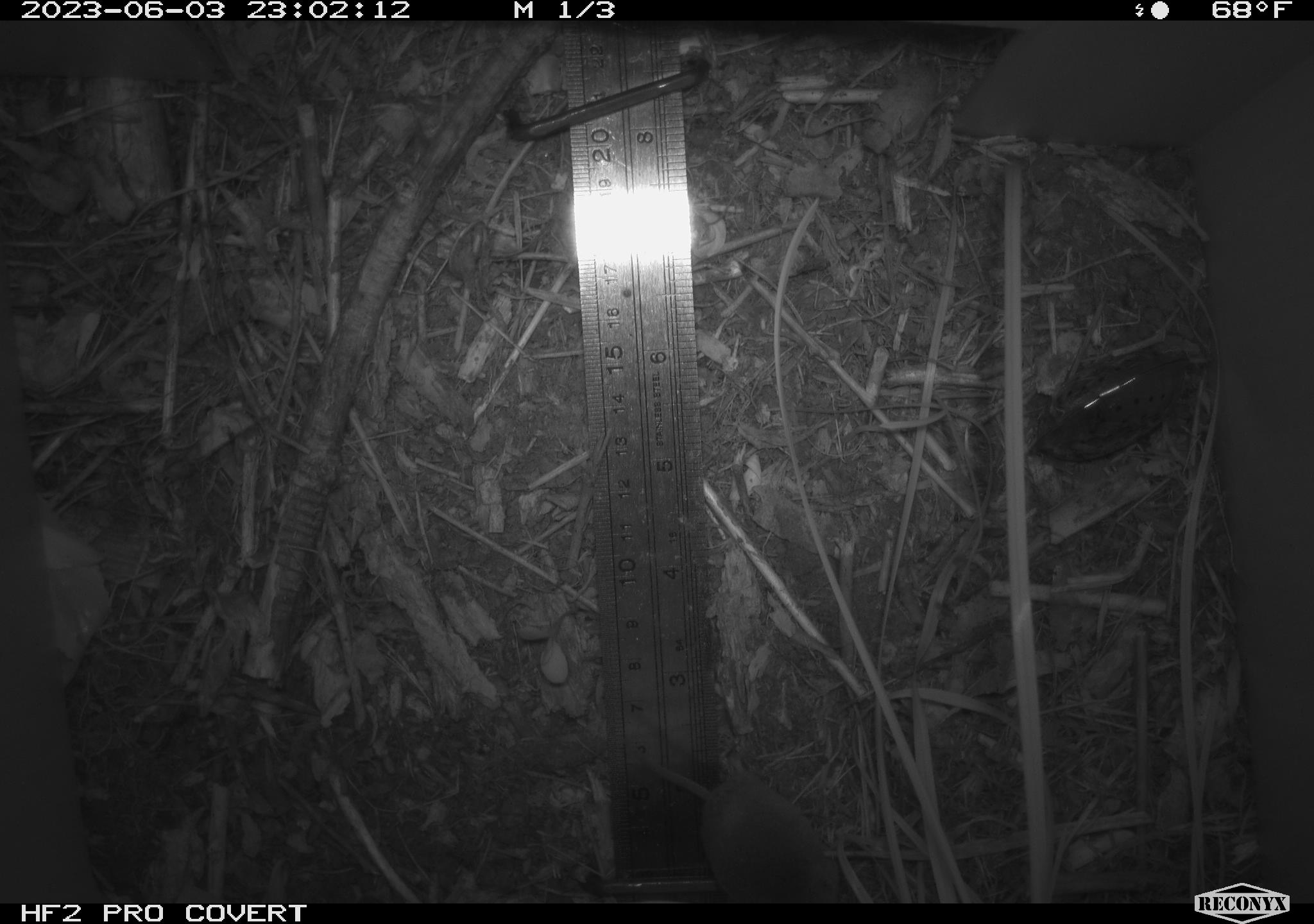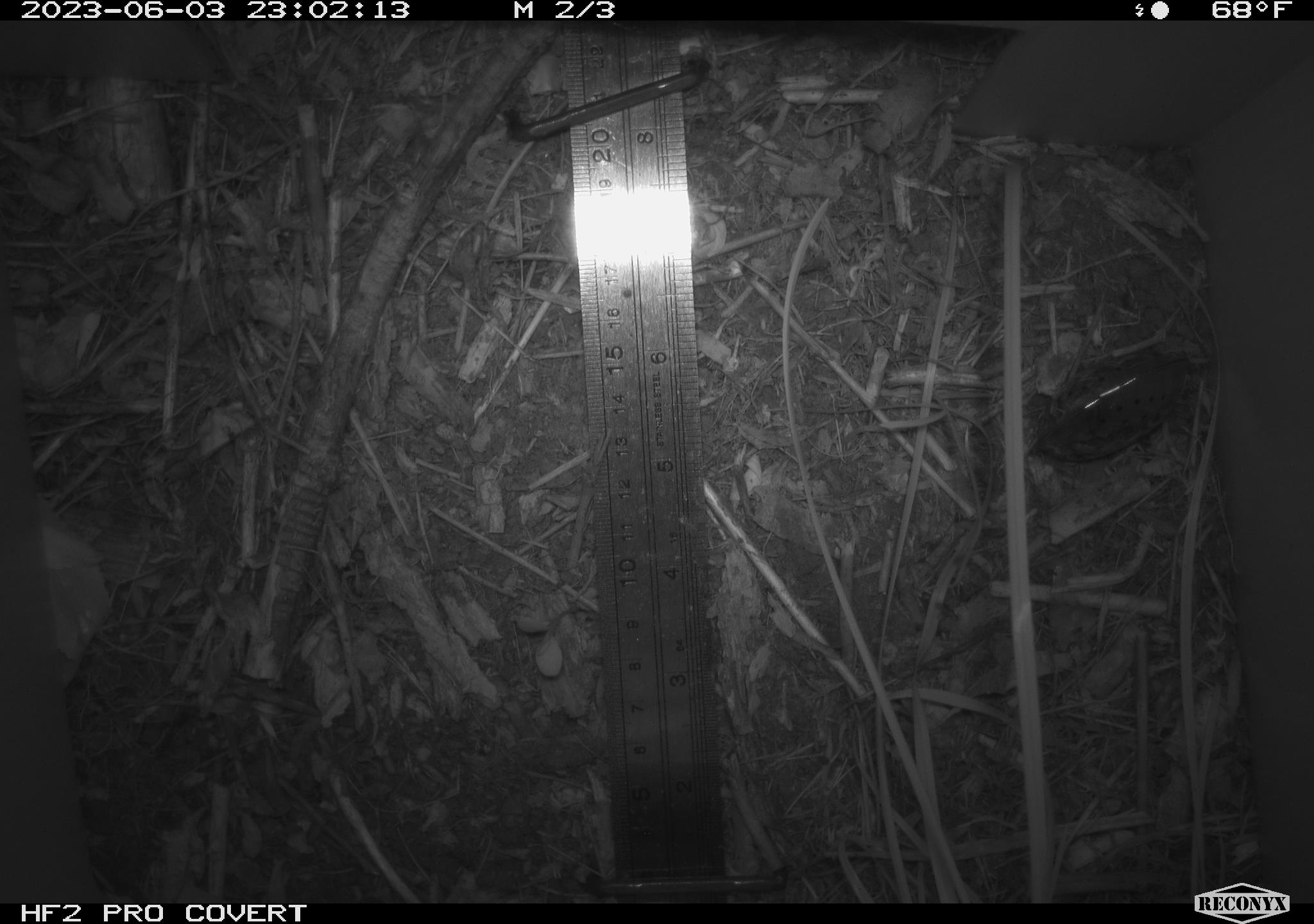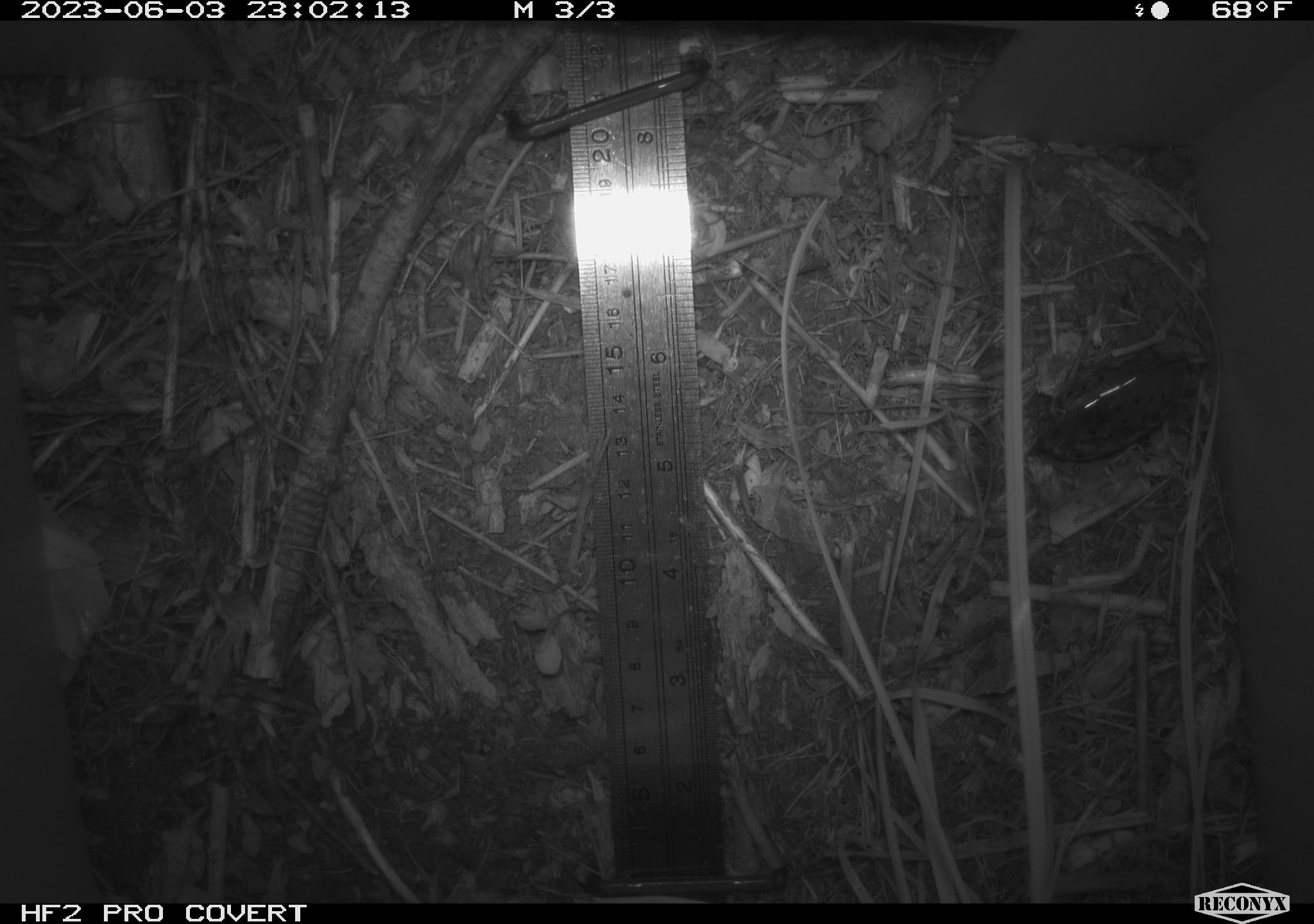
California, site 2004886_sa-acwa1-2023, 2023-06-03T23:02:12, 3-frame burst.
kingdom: Animalia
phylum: Chordata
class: Mammalia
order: Eulipotyphla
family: Soricidae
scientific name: Soricidae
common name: shrews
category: soricidae family